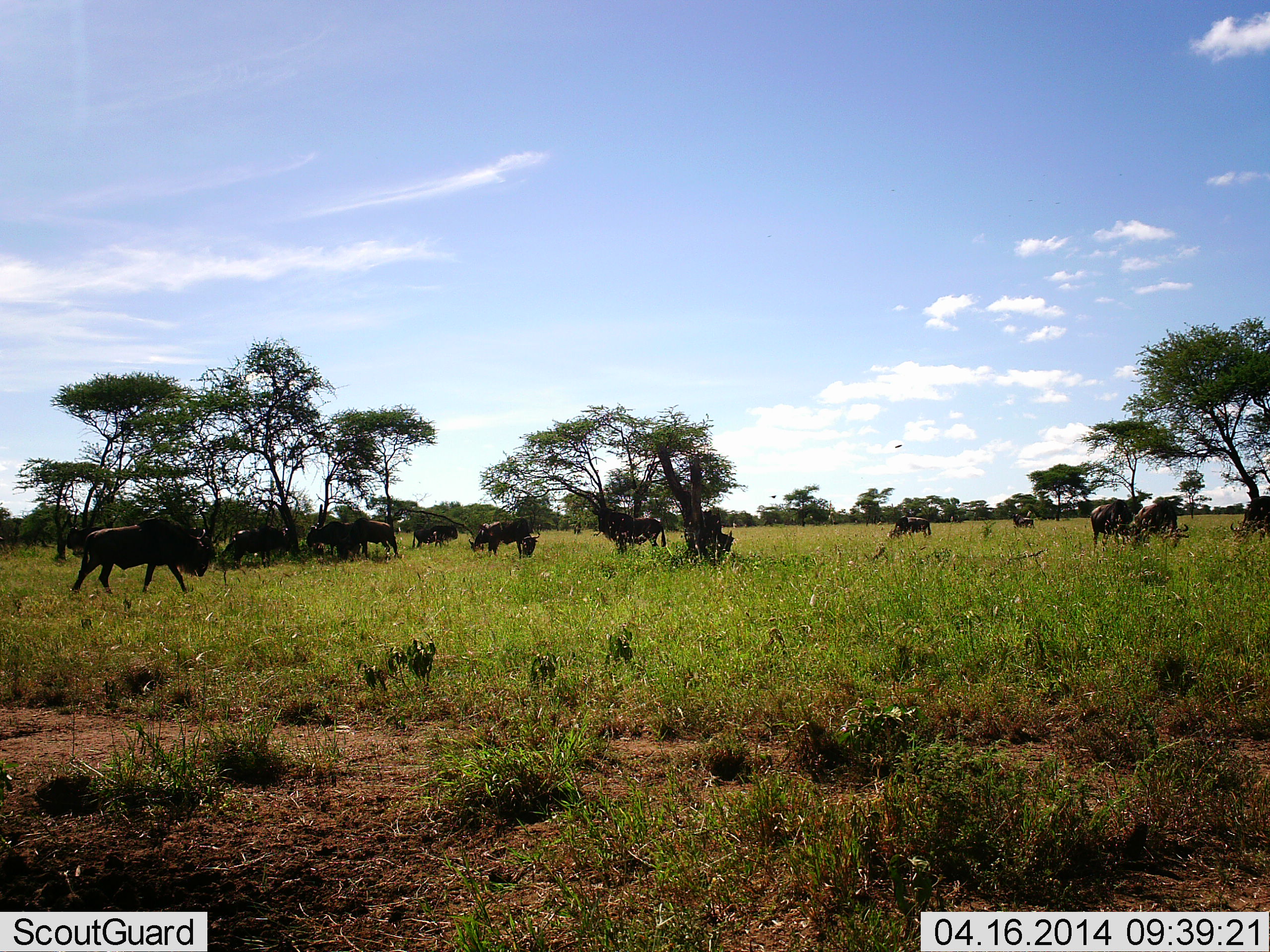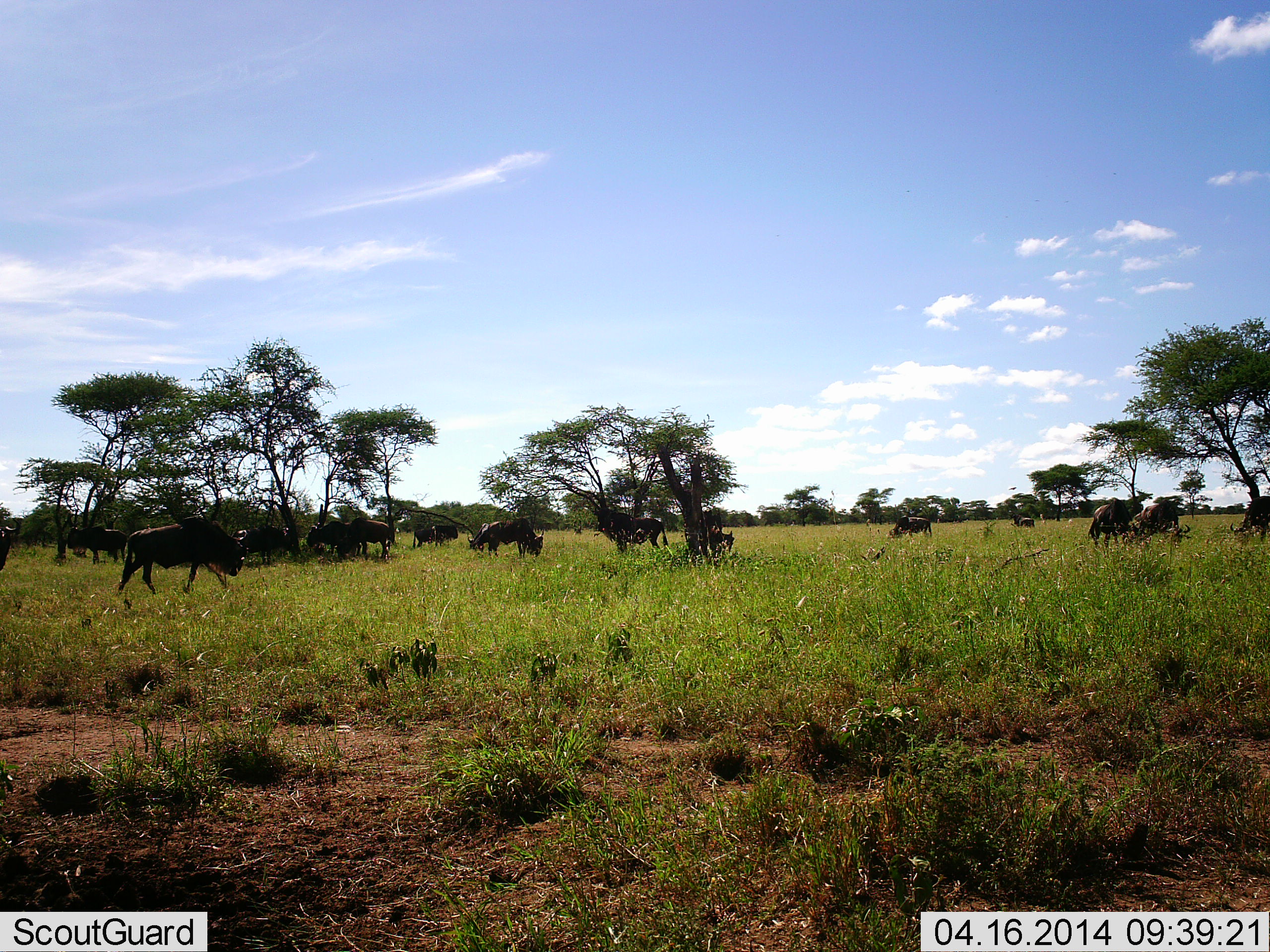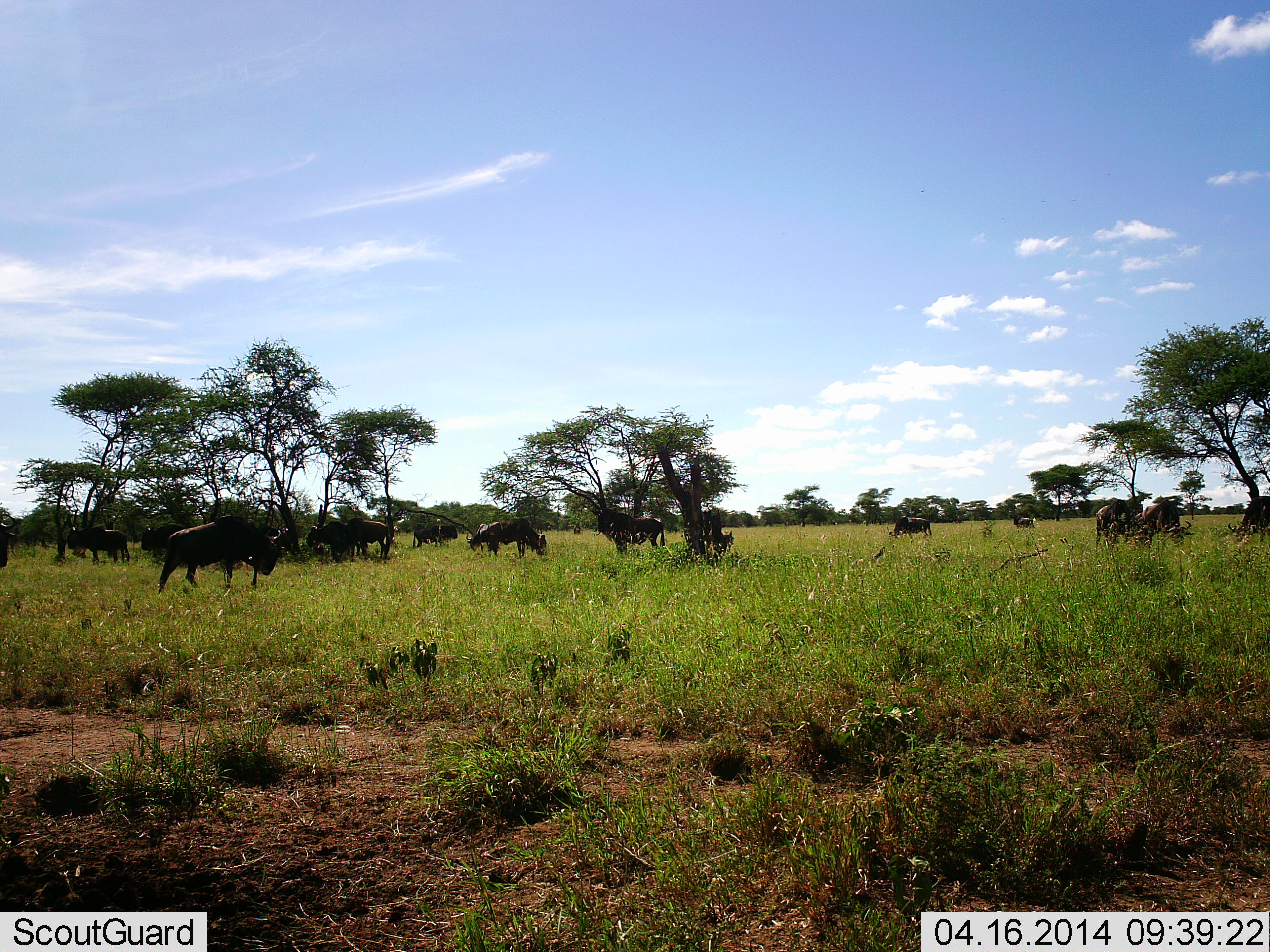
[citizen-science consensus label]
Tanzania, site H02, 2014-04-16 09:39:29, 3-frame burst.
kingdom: Animalia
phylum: Chordata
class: Mammalia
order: Artiodactyla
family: Bovidae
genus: Connochaetes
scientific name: Connochaetes taurinus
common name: blue wildebeest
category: wildebeest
Wildebeest (blue wildebeest) (Connochaetes taurinus), count 11-50. Behavior (volunteer vote fractions): standing 20%, resting 0%, moving 60%, interacting 0%. Young present (vote fraction): 0%. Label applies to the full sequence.